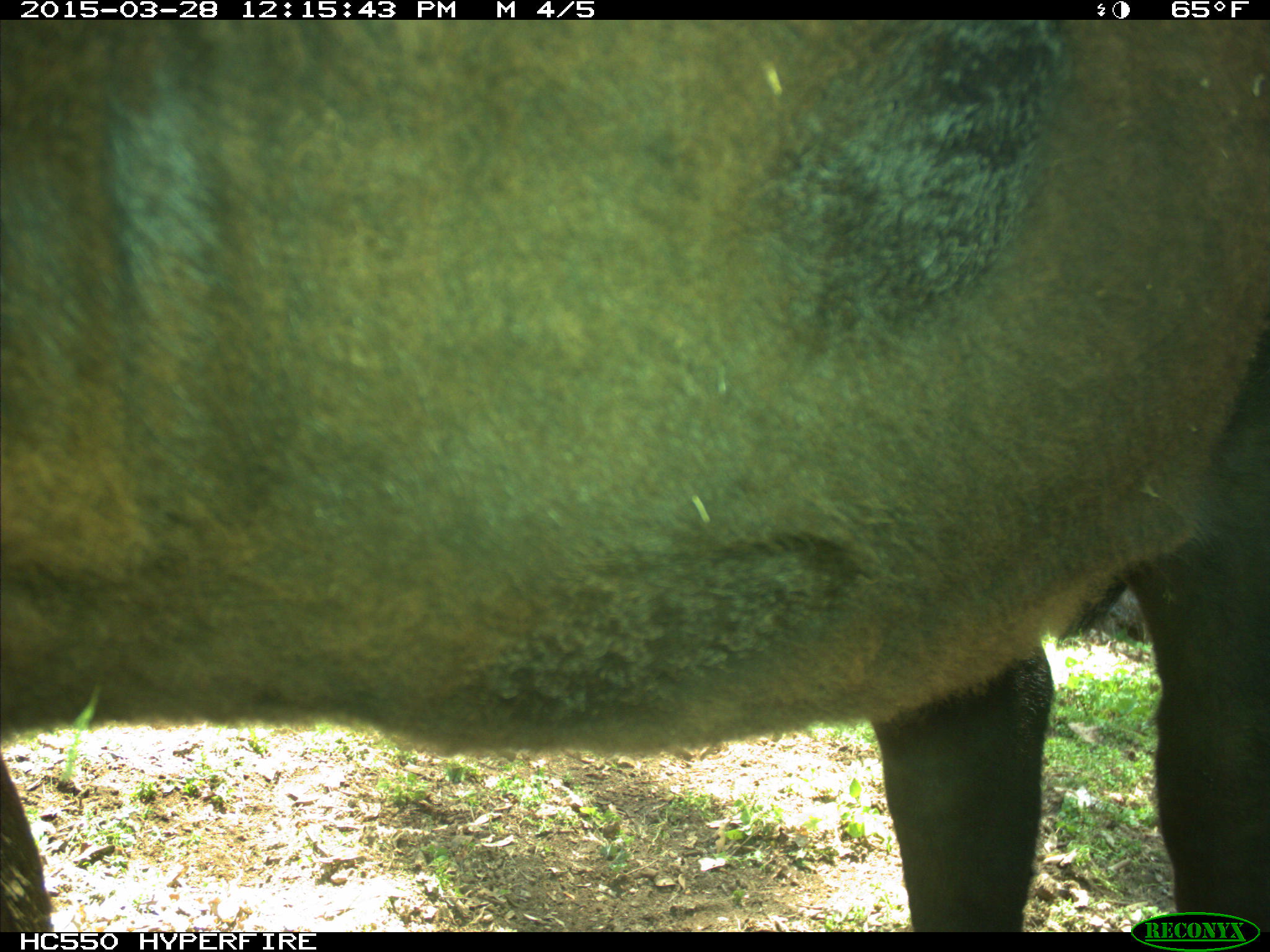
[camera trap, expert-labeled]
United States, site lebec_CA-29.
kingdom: Animalia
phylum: Chordata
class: Mammalia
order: Artiodactyla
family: Bovidae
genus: Bos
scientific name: Bos taurus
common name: domestic cow